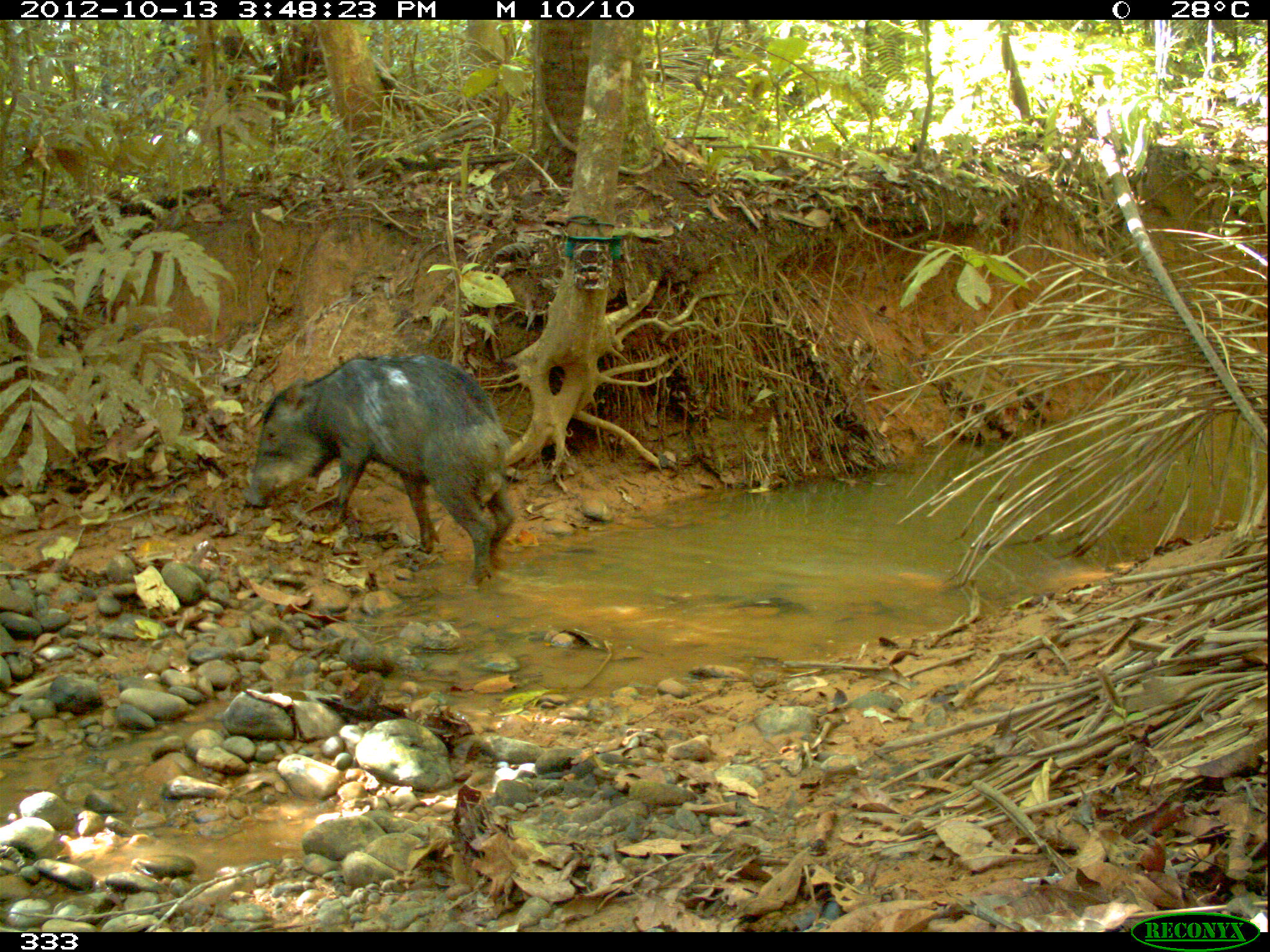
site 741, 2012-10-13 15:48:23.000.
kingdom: Animalia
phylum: Chordata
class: Mammalia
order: Artiodactyla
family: Tayassuidae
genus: Tayassu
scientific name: Tayassu pecari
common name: white-lipped peccary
Tayassu pecari (white-lipped peccary).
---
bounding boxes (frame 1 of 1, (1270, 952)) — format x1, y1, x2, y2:
tayassu pecari: 242, 353, 516, 586